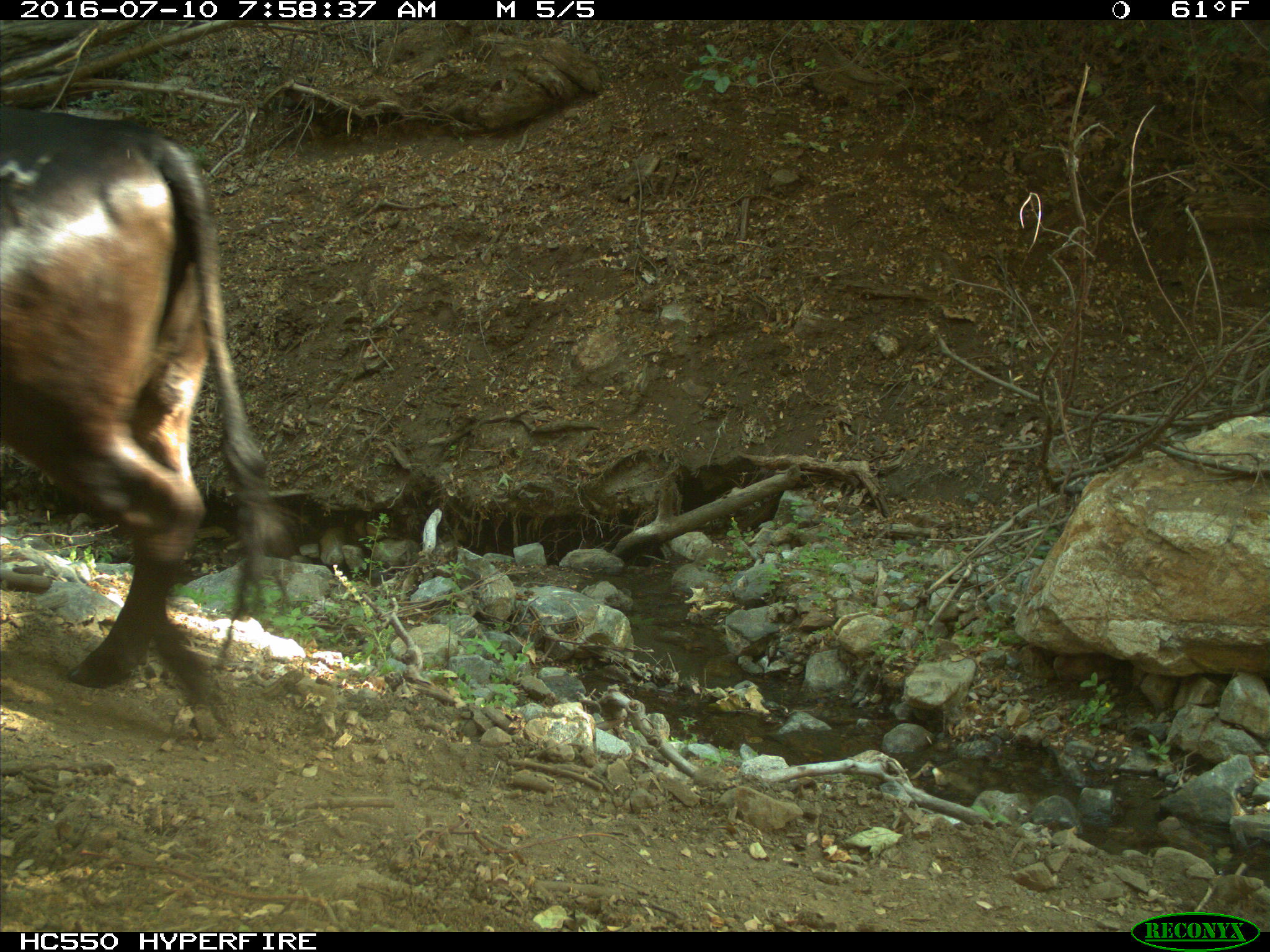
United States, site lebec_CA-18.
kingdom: Animalia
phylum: Chordata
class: Mammalia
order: Artiodactyla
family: Bovidae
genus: Bos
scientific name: Bos taurus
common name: domestic cow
Bos taurus (domestic cow).